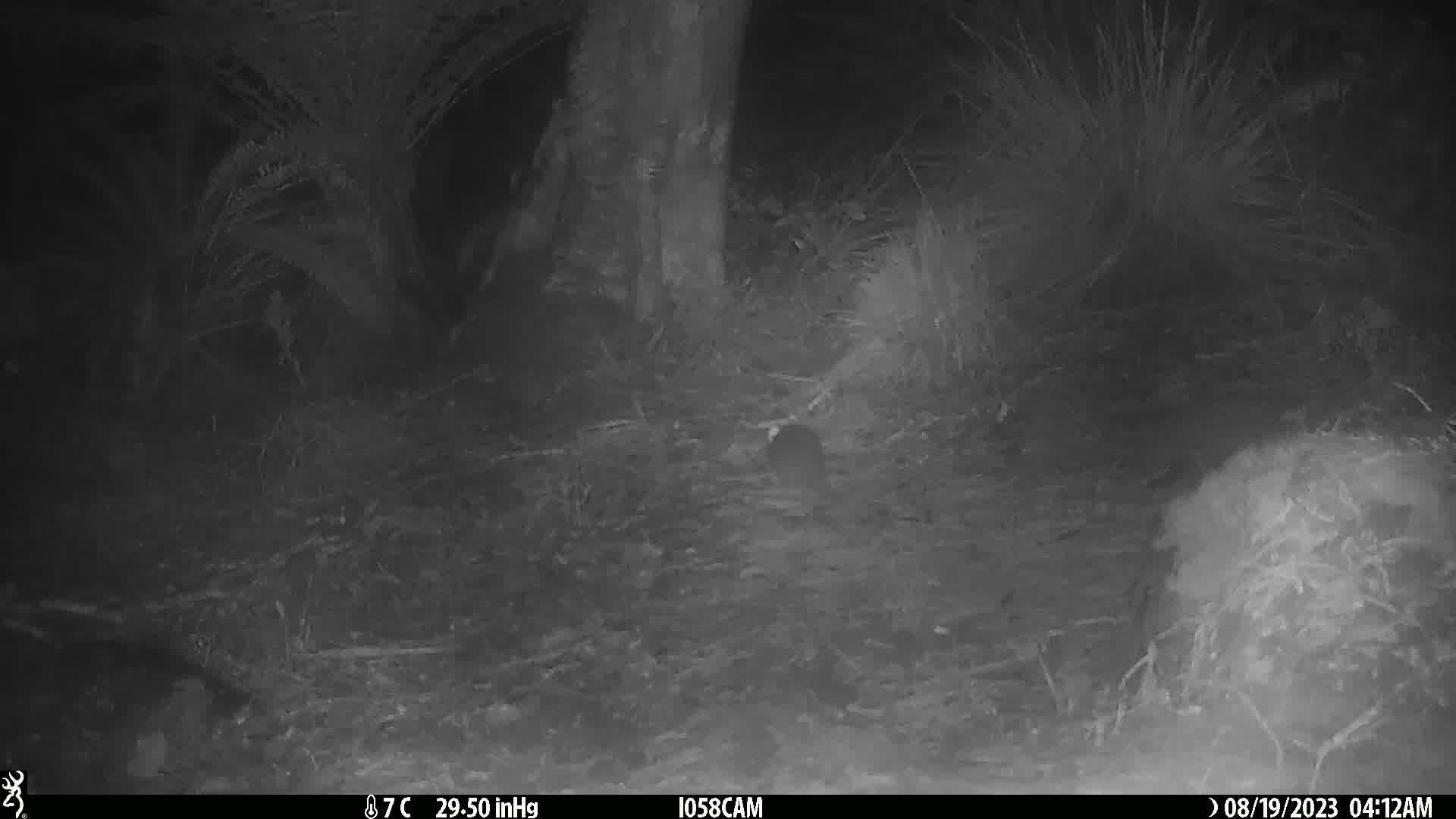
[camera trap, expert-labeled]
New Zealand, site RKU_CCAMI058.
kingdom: Animalia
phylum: Chordata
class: Mammalia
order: Rodentia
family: Muridae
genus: Rattus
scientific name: Rattus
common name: rat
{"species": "rat (Rattus)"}